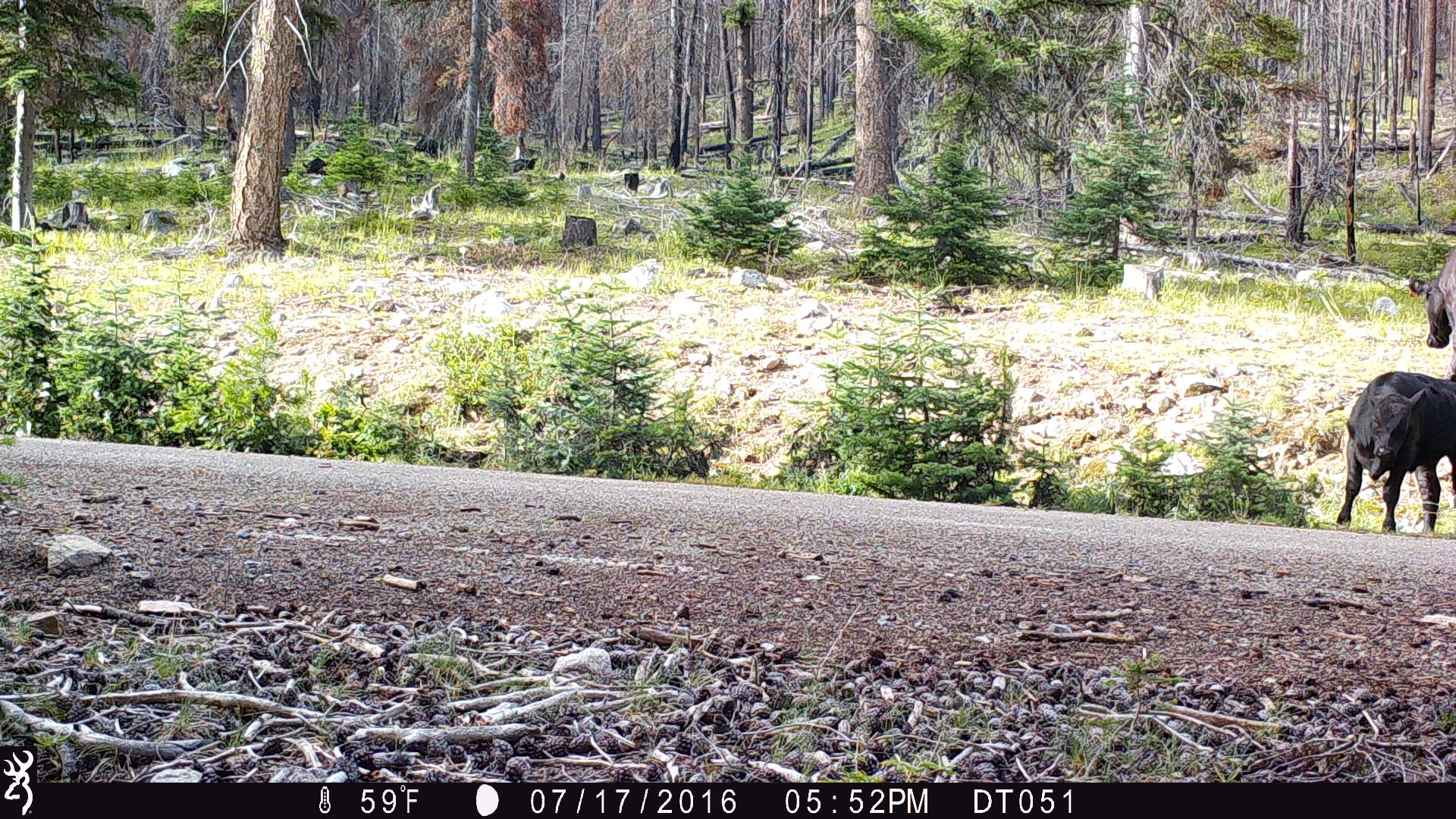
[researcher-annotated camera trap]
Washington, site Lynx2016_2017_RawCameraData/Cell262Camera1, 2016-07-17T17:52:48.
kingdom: Animalia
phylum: Chordata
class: Mammalia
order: Artiodactyla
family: Bovidae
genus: Bos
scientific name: Bos taurus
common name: domestic cattle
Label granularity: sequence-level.